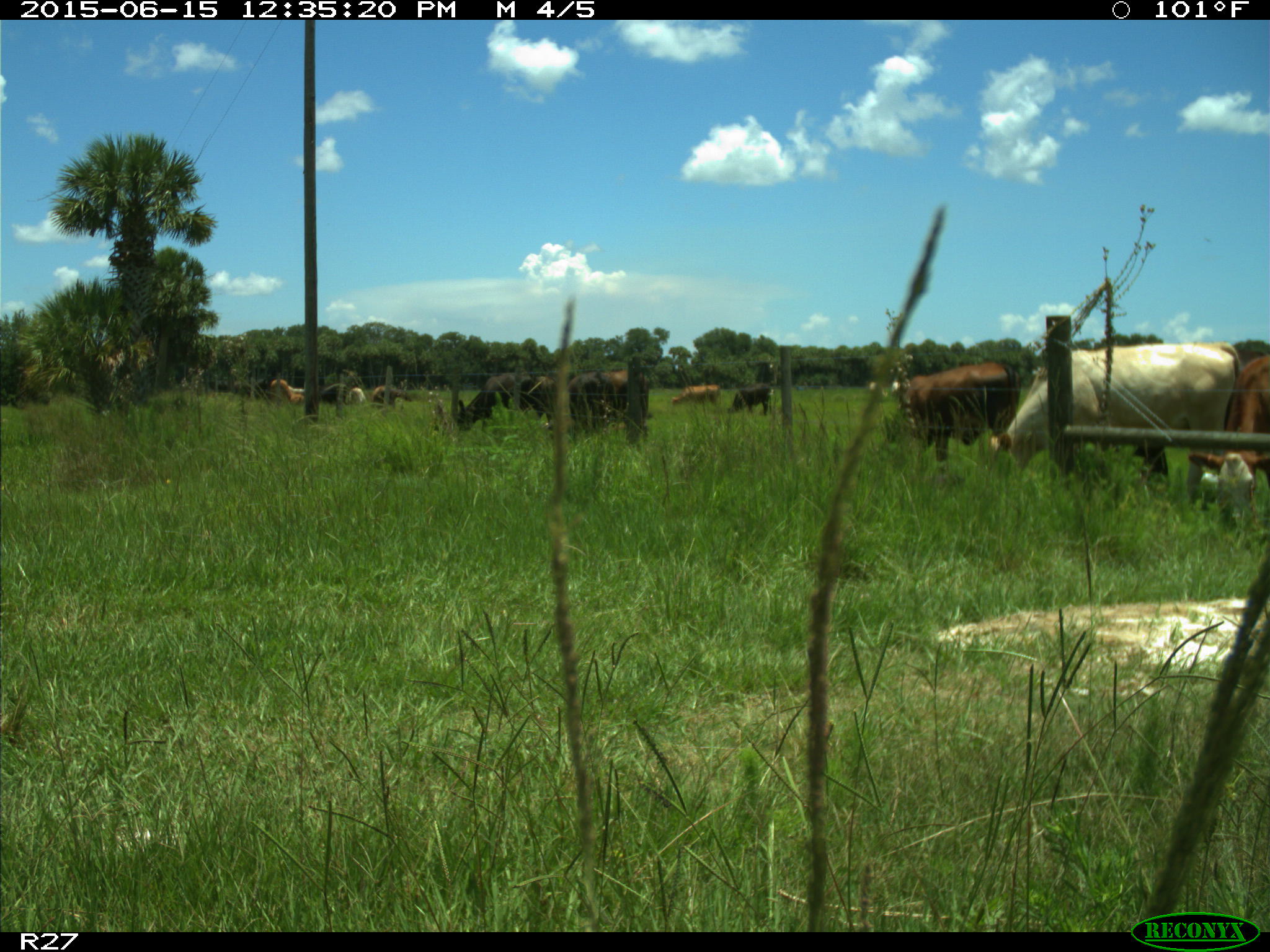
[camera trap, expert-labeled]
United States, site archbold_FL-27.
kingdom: Animalia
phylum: Chordata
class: Mammalia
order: Artiodactyla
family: Bovidae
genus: Bos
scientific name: Bos taurus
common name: domestic cow